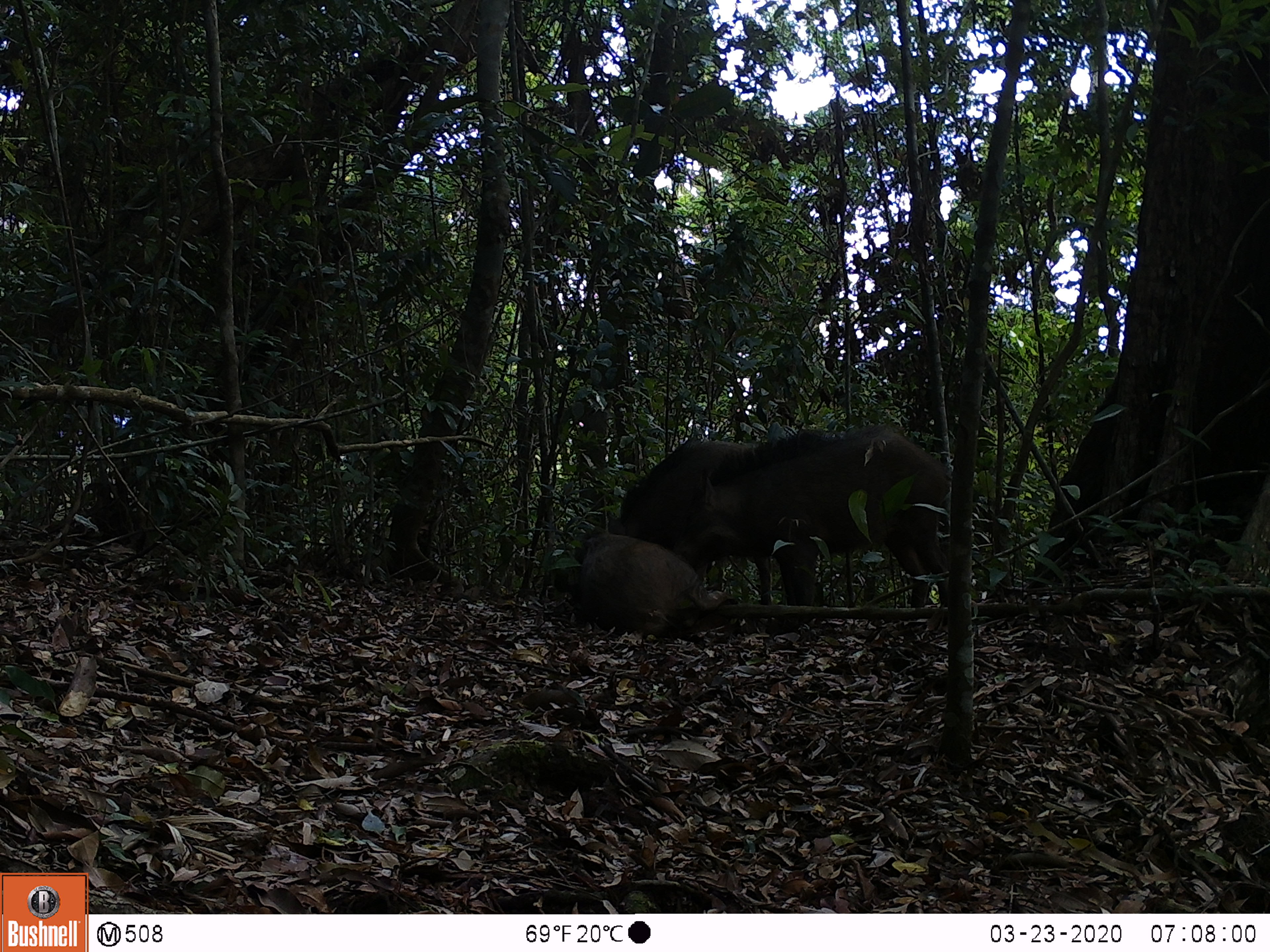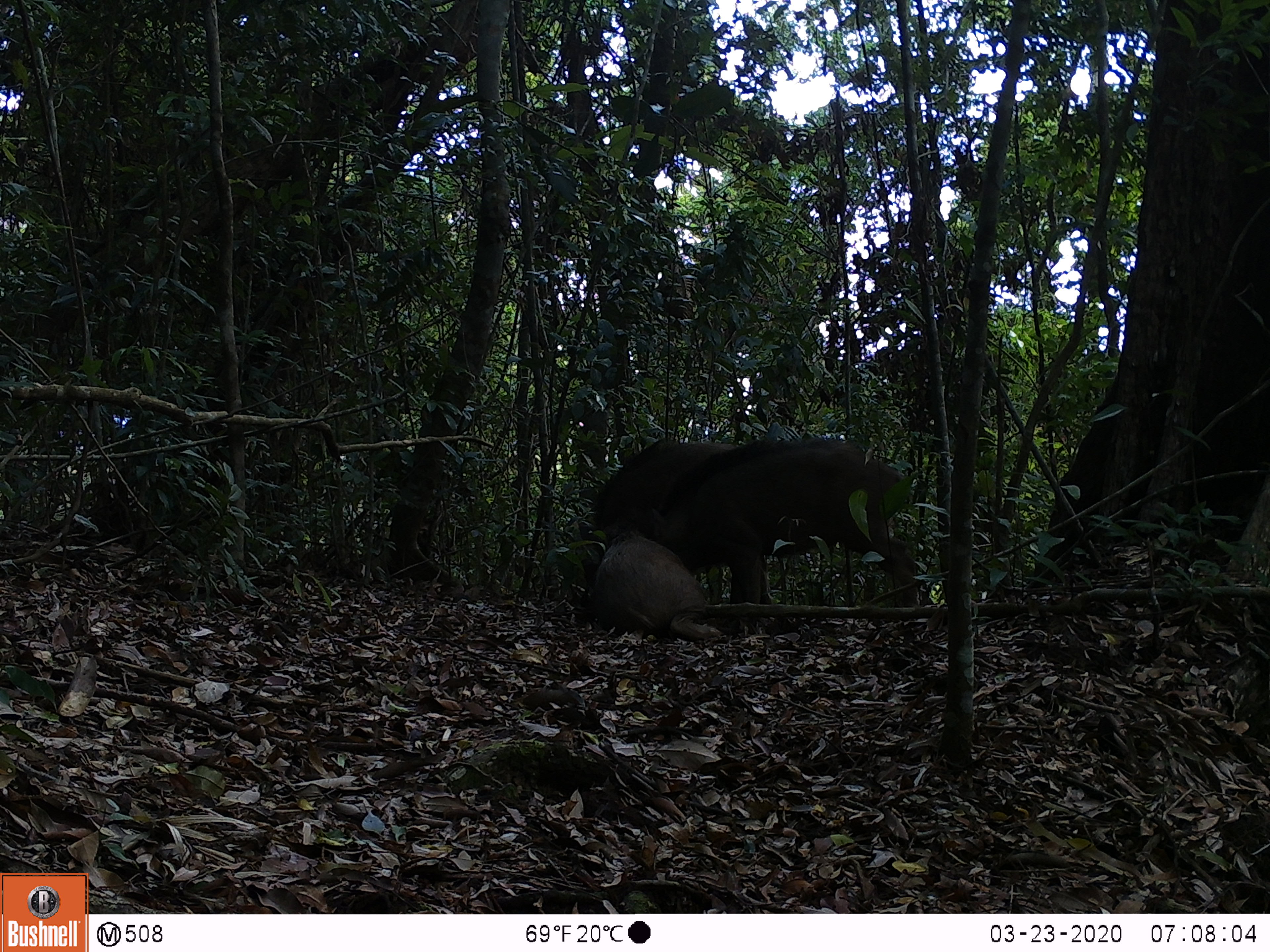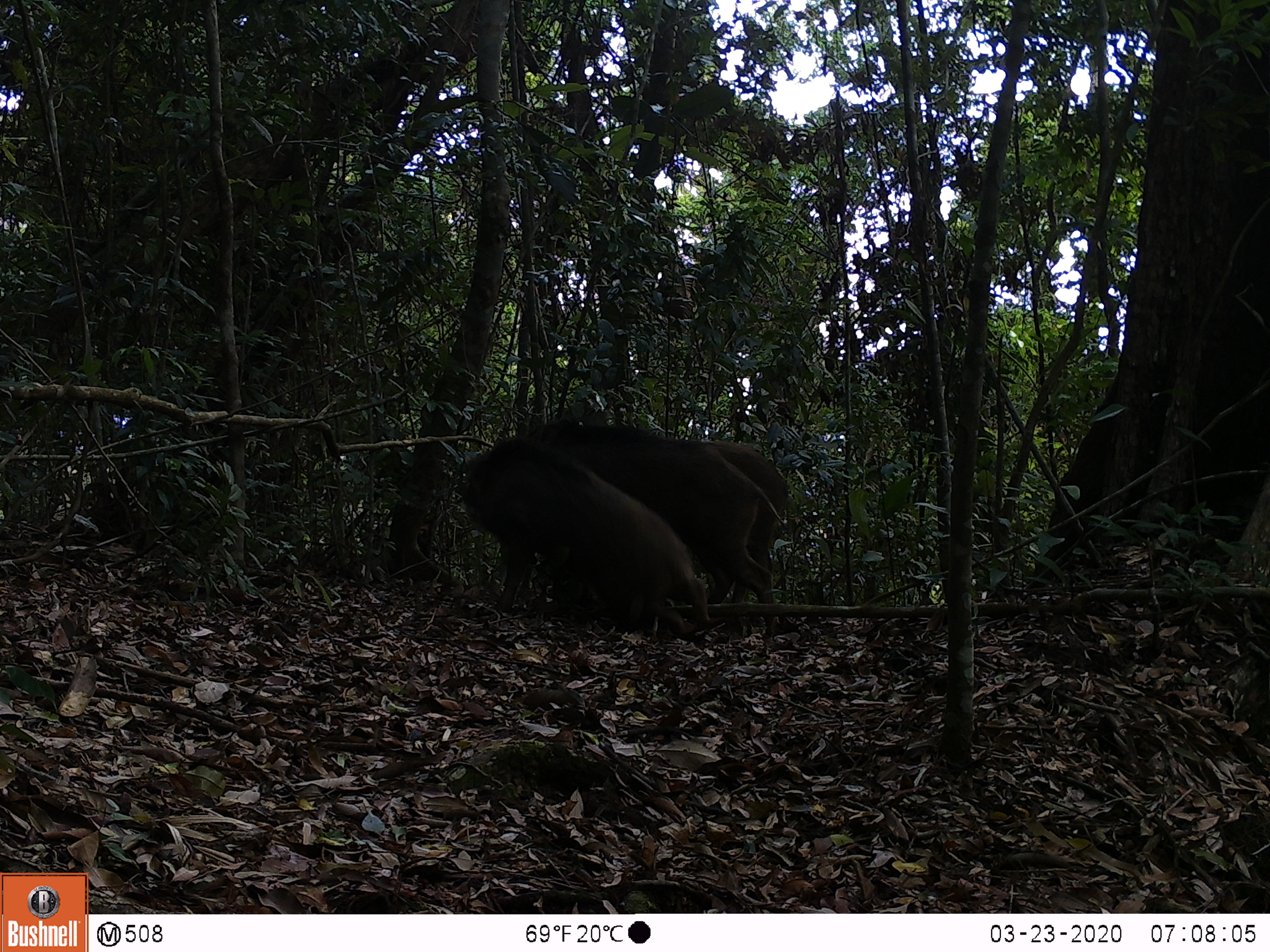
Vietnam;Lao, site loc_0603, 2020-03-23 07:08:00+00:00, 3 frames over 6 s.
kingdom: Animalia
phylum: Chordata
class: Mammalia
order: Artiodactyla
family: Suidae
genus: Sus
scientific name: Sus scrofa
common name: eurasian wild pig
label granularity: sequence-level